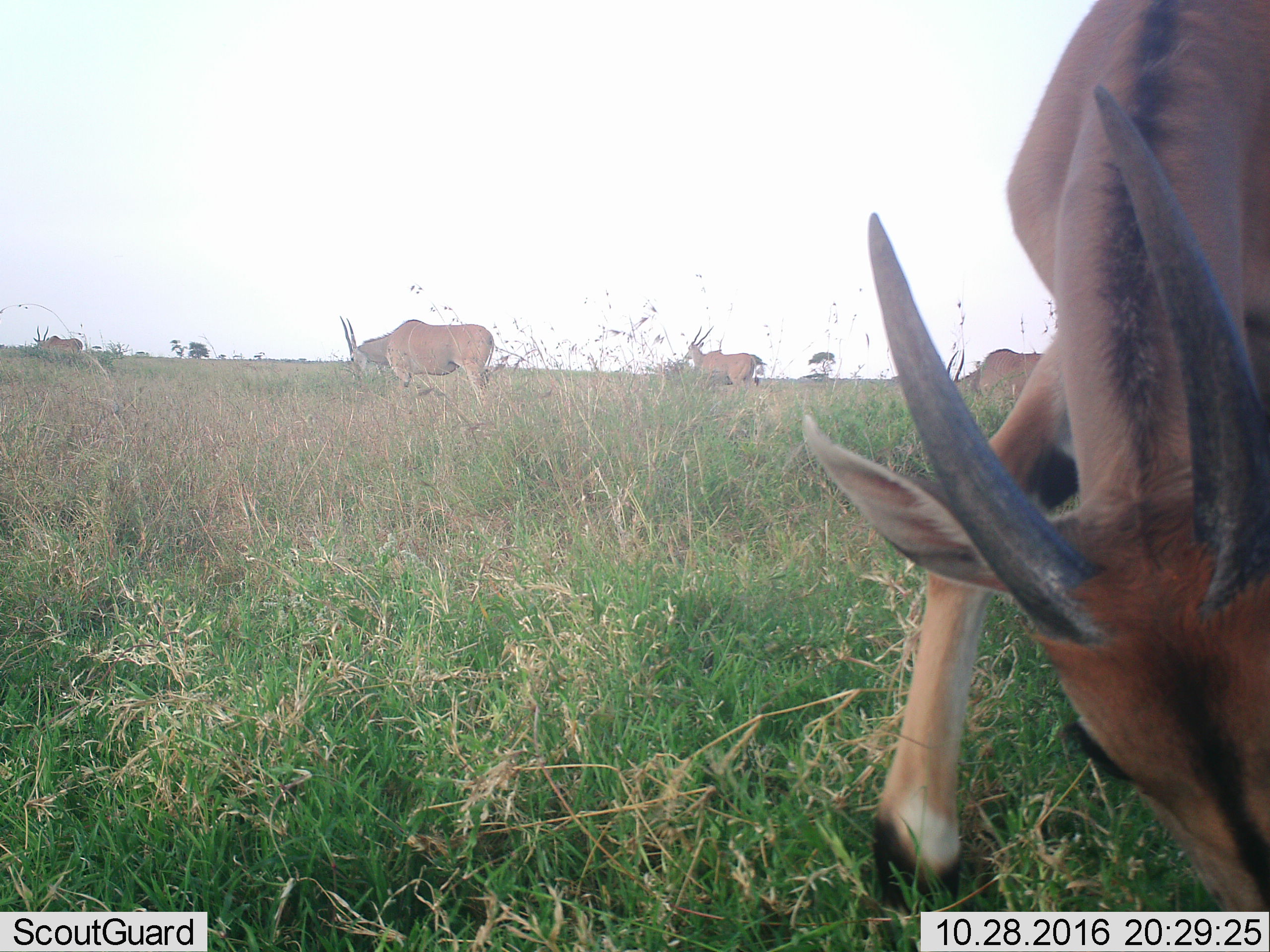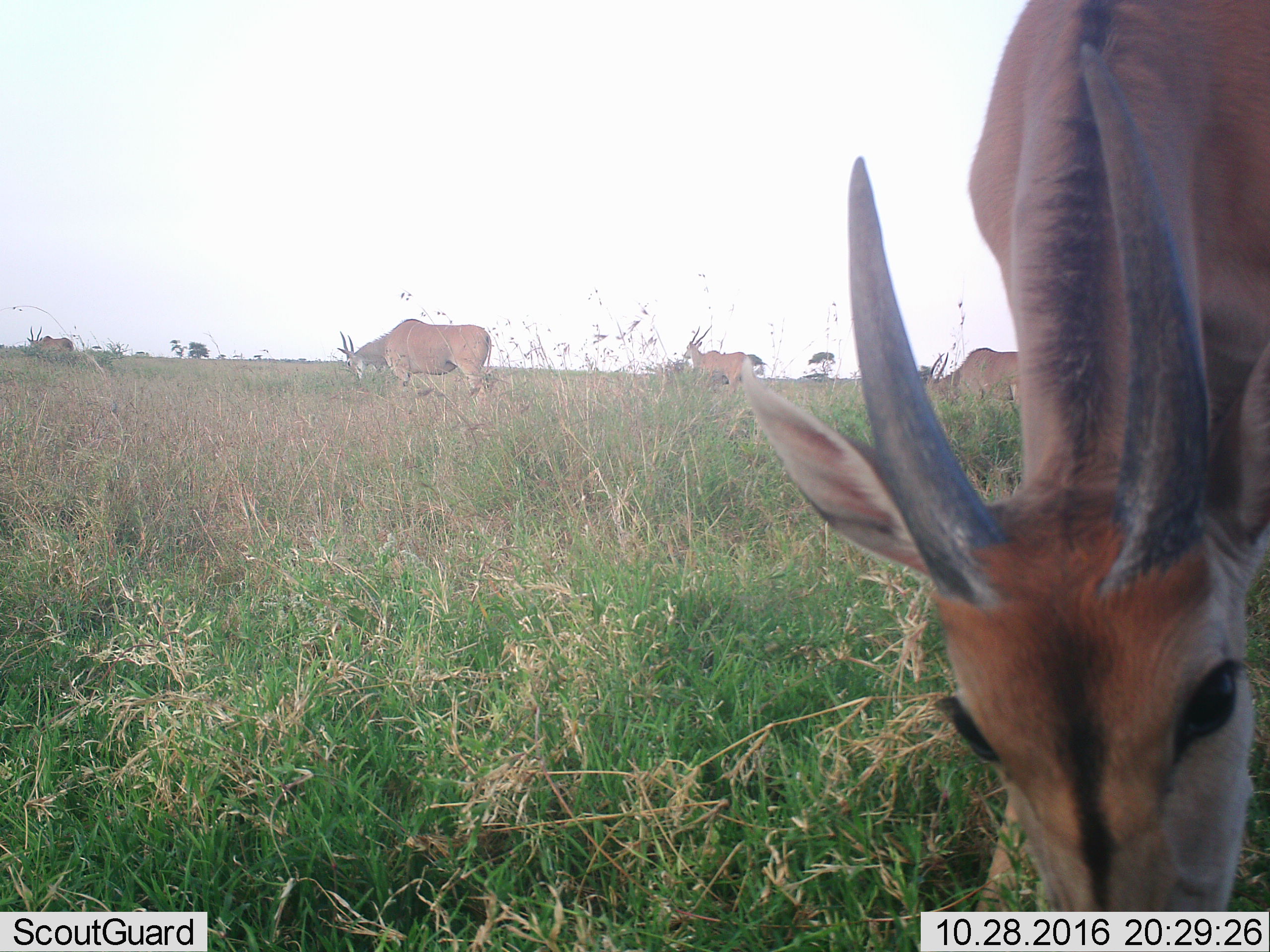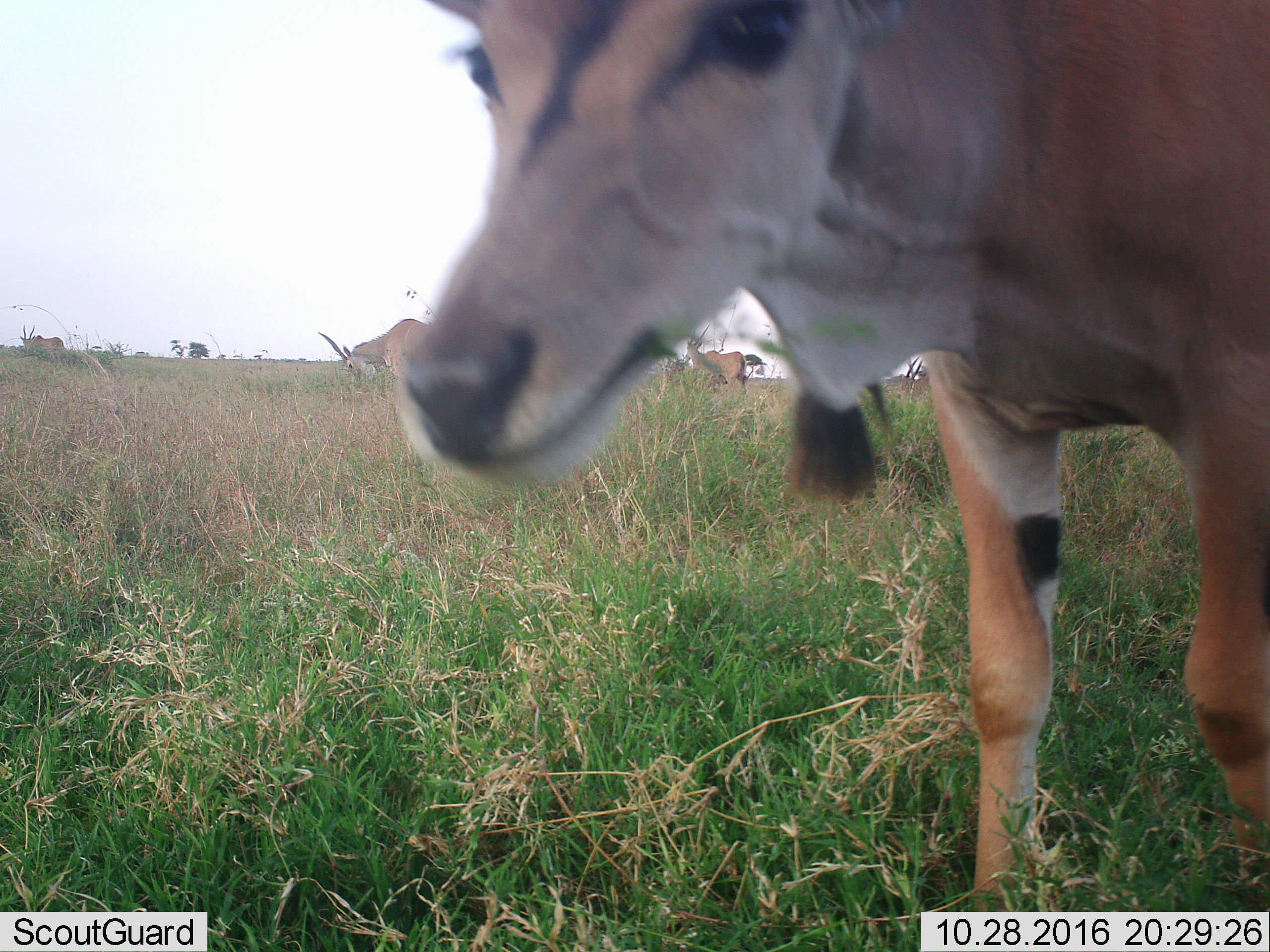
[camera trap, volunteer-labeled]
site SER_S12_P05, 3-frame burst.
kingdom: Animalia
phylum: Chordata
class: Mammalia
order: Artiodactyla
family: Bovidae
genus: Tragelaphus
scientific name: Tragelaphus oryx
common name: eland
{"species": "eland (Tragelaphus oryx)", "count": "5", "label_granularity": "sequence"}